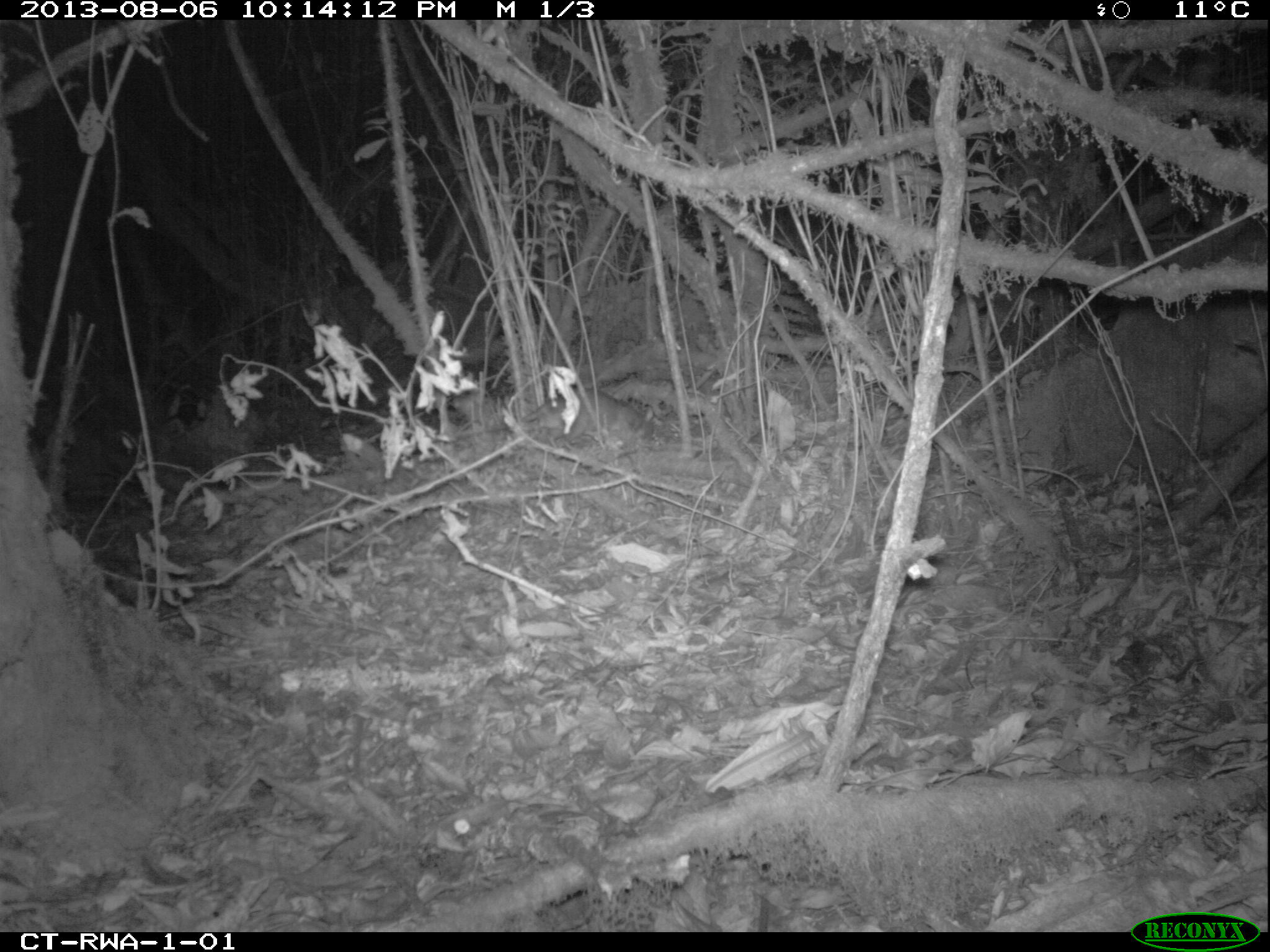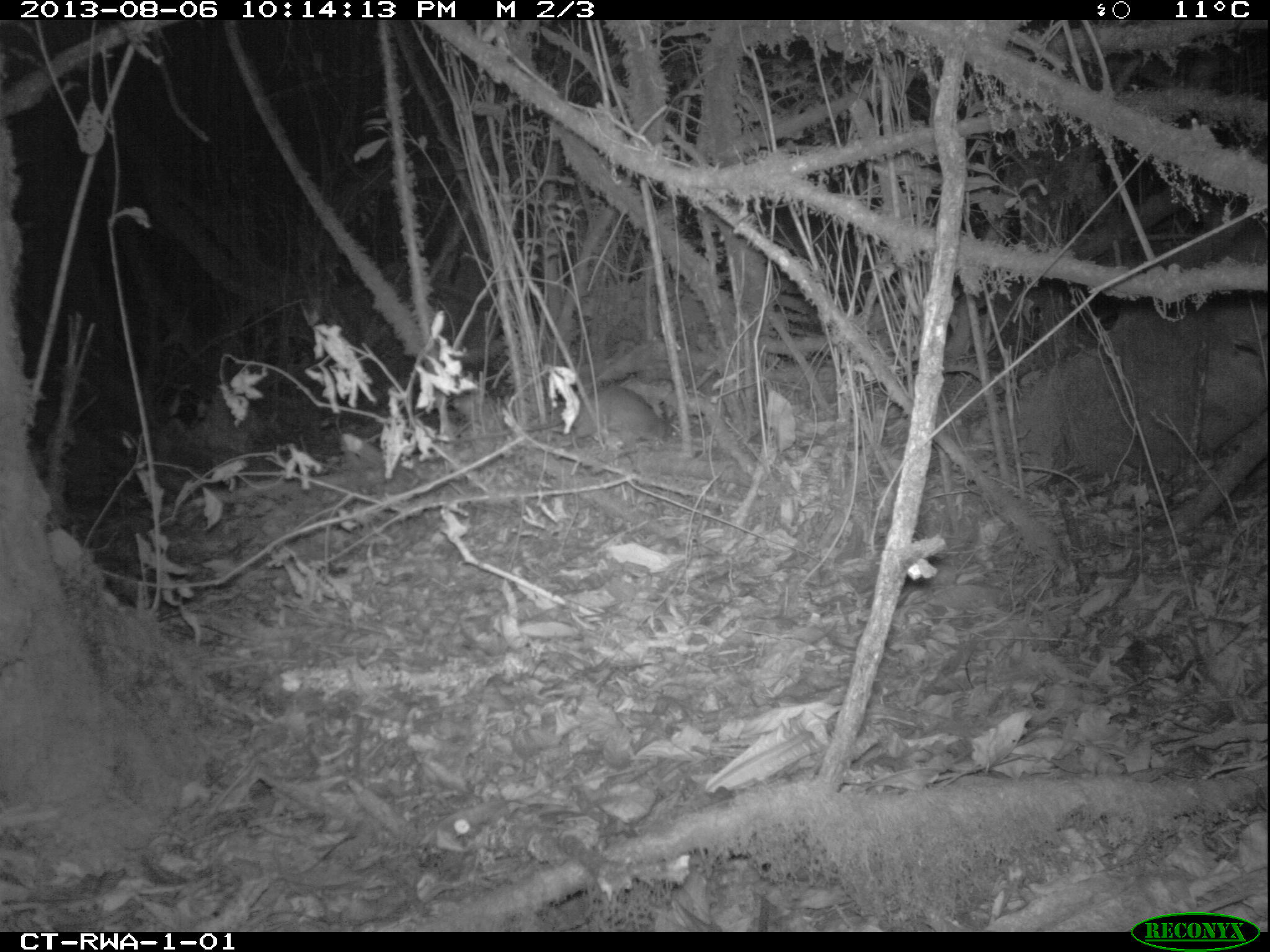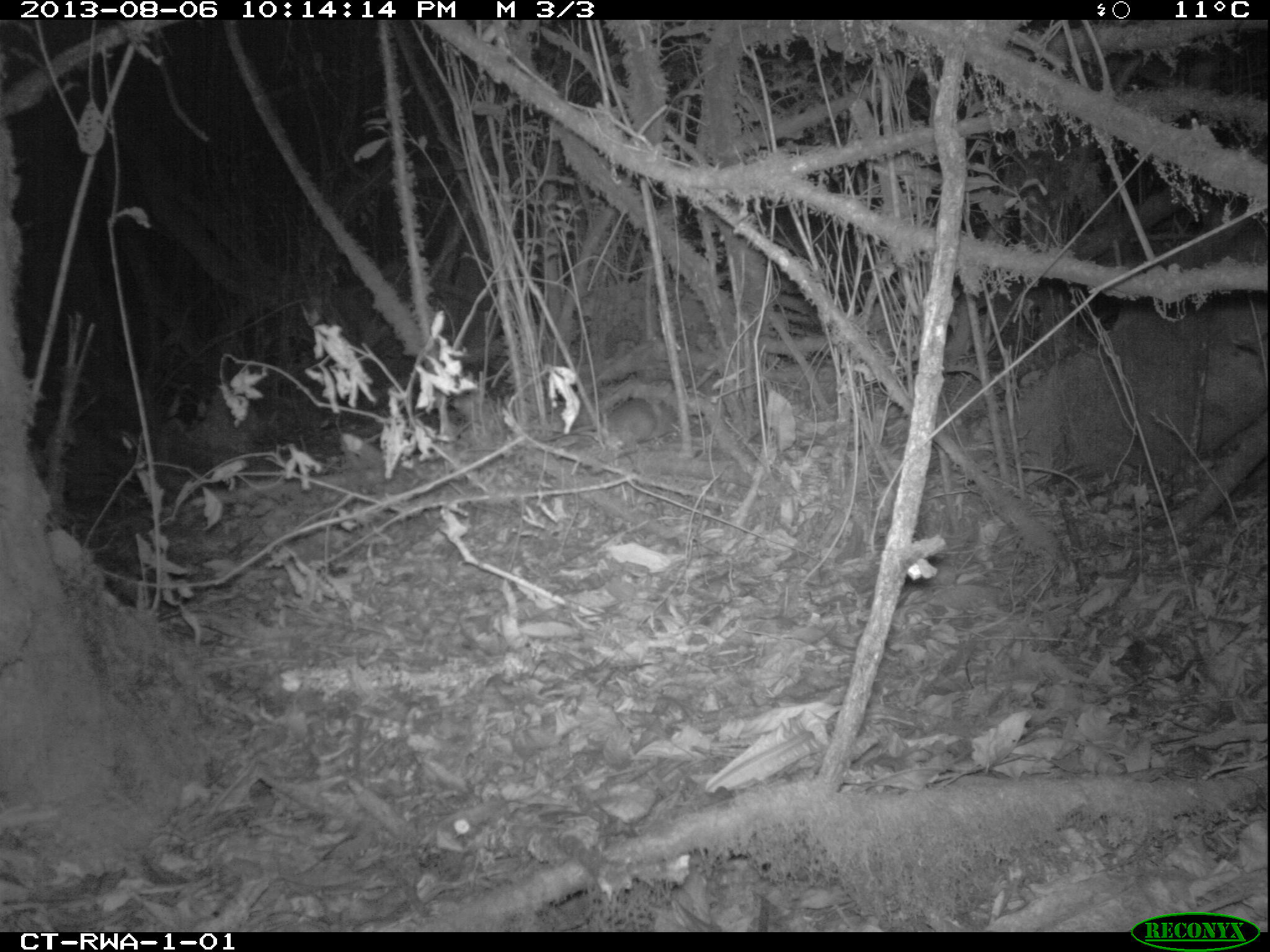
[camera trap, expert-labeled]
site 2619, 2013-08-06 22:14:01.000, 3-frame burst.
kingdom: Animalia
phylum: Chordata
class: Mammalia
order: Rodentia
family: Nesomyidae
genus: Cricetomys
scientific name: Cricetomys gambianus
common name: african giant pouched rat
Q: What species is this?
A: Cricetomys gambianus (african giant pouched rat).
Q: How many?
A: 1.